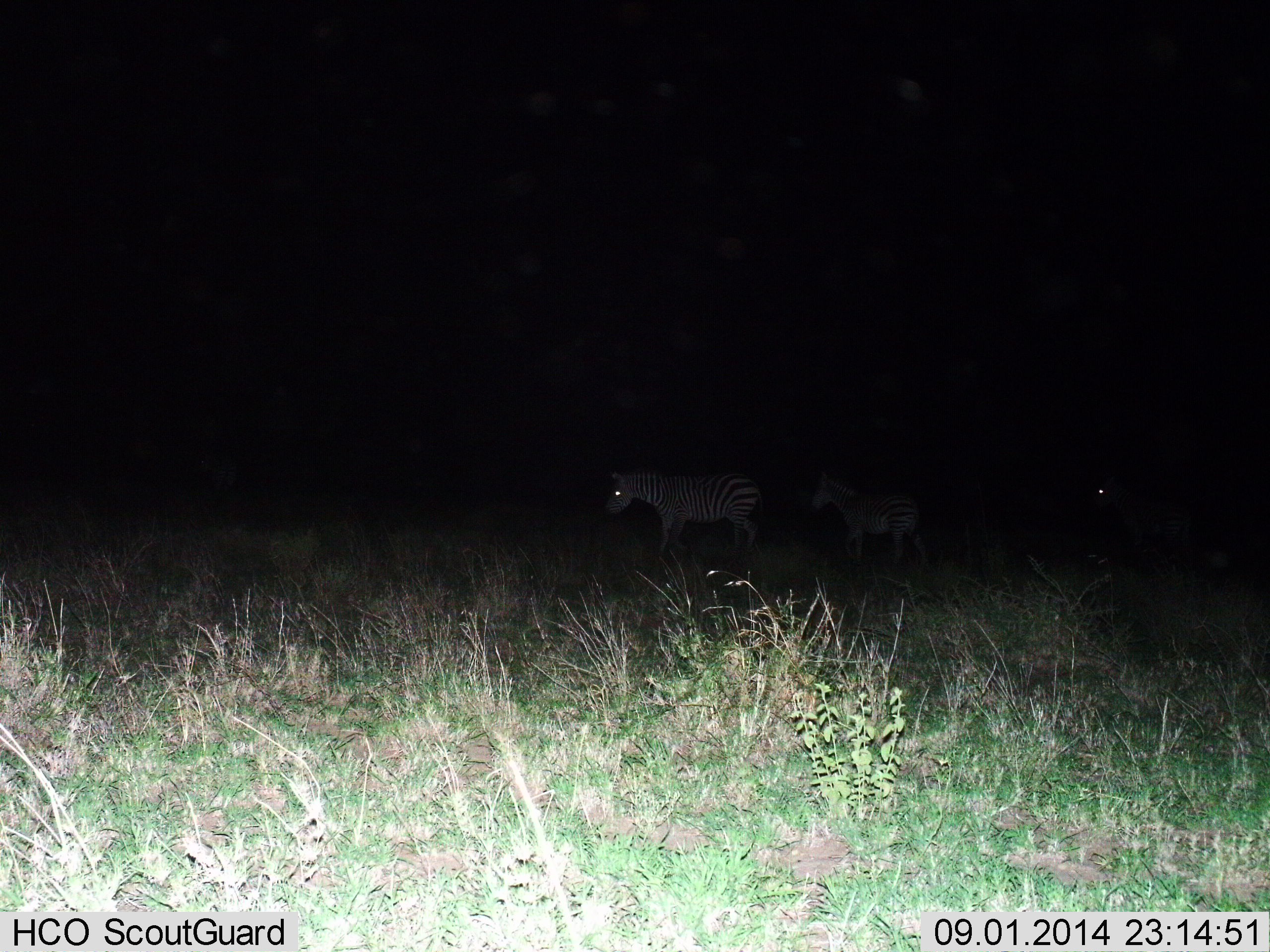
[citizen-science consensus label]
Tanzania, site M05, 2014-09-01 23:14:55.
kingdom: Animalia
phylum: Chordata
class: Mammalia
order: Perissodactyla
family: Equidae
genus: Equus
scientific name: Equus quagga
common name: plains zebra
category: zebra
Zebra (plains zebra) (Equus quagga), count 2. Behavior (volunteer vote fractions): standing 40%, resting 10%, moving 60%, interacting 0%. Young present (vote fraction): 10%. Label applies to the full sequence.